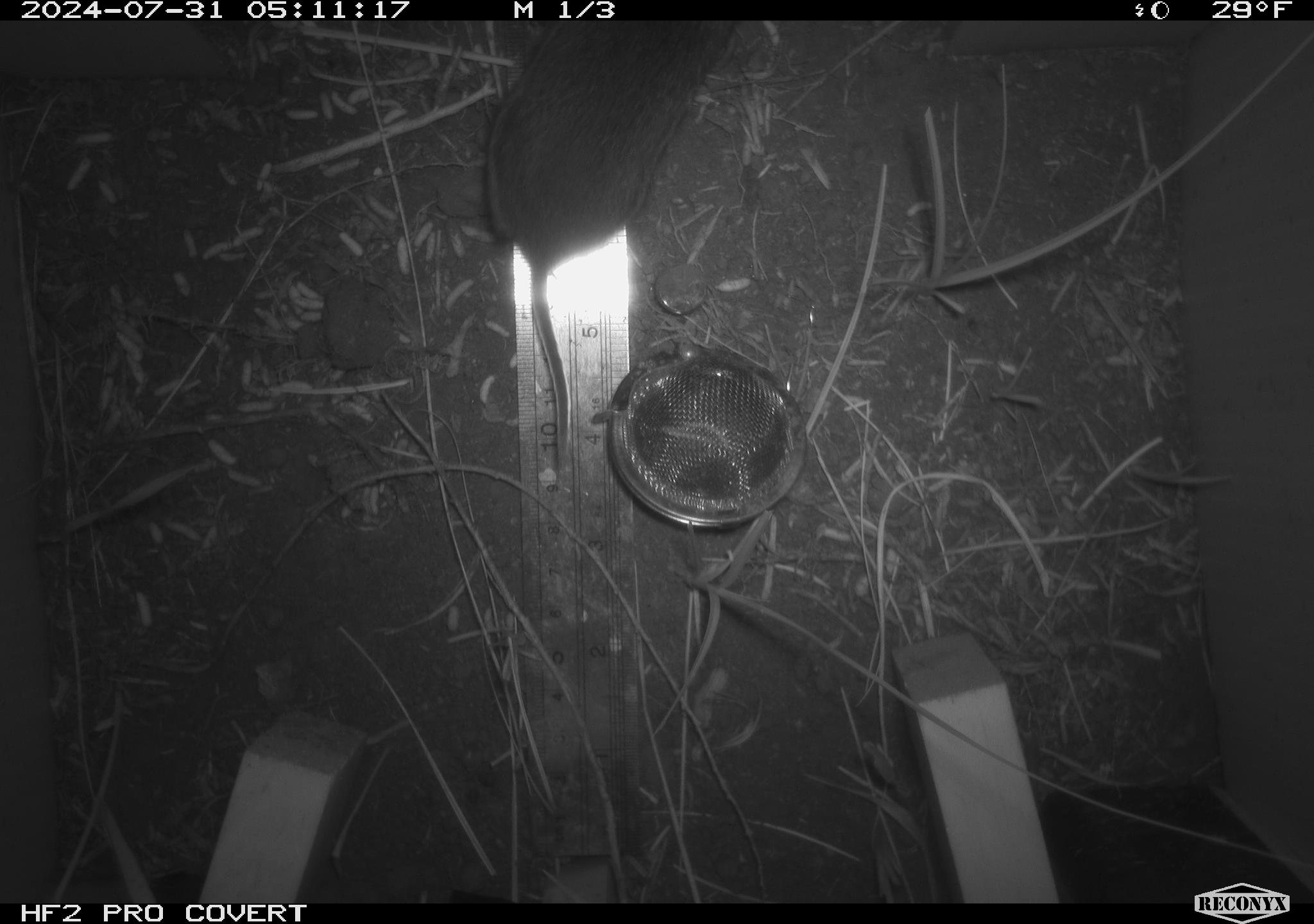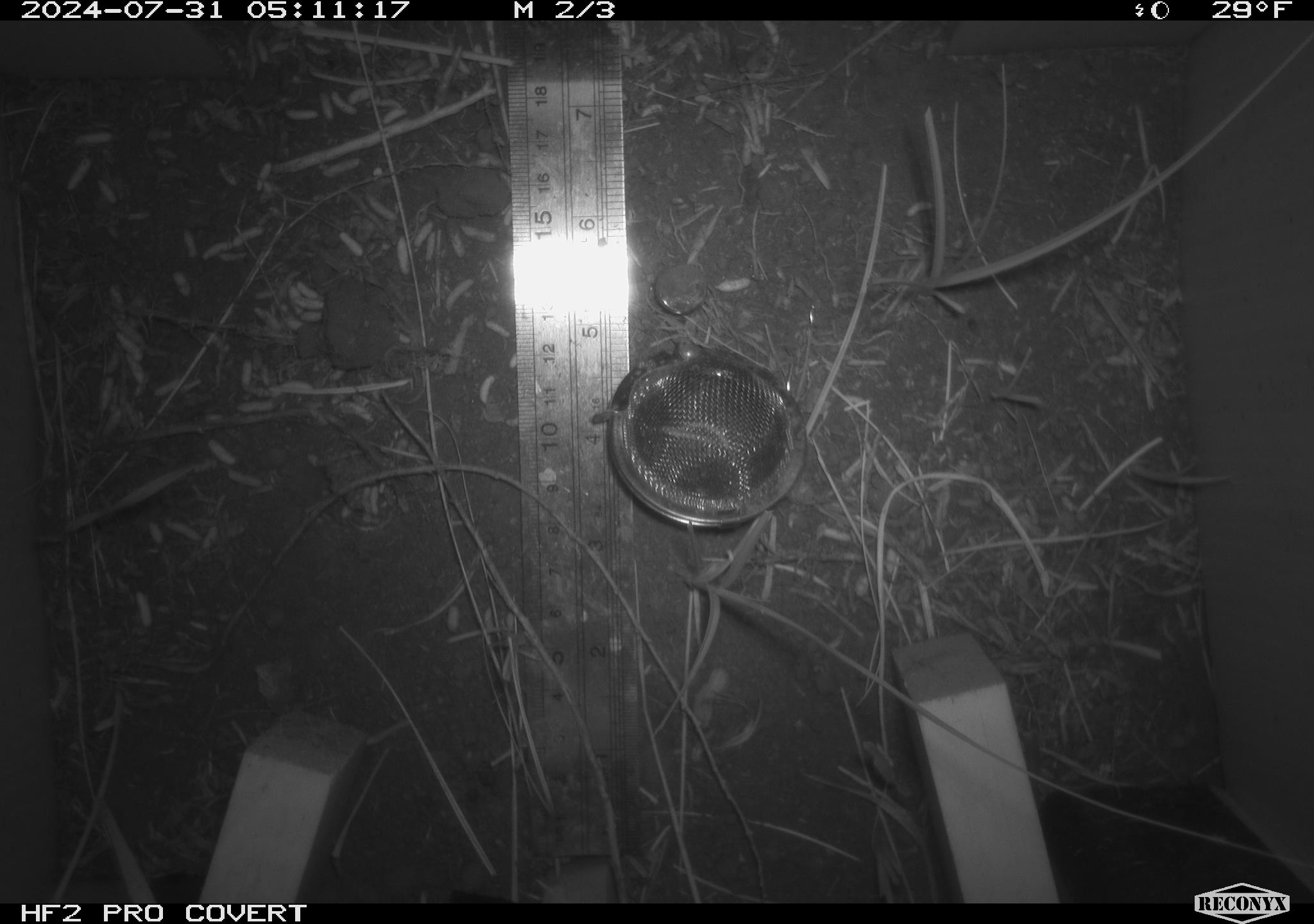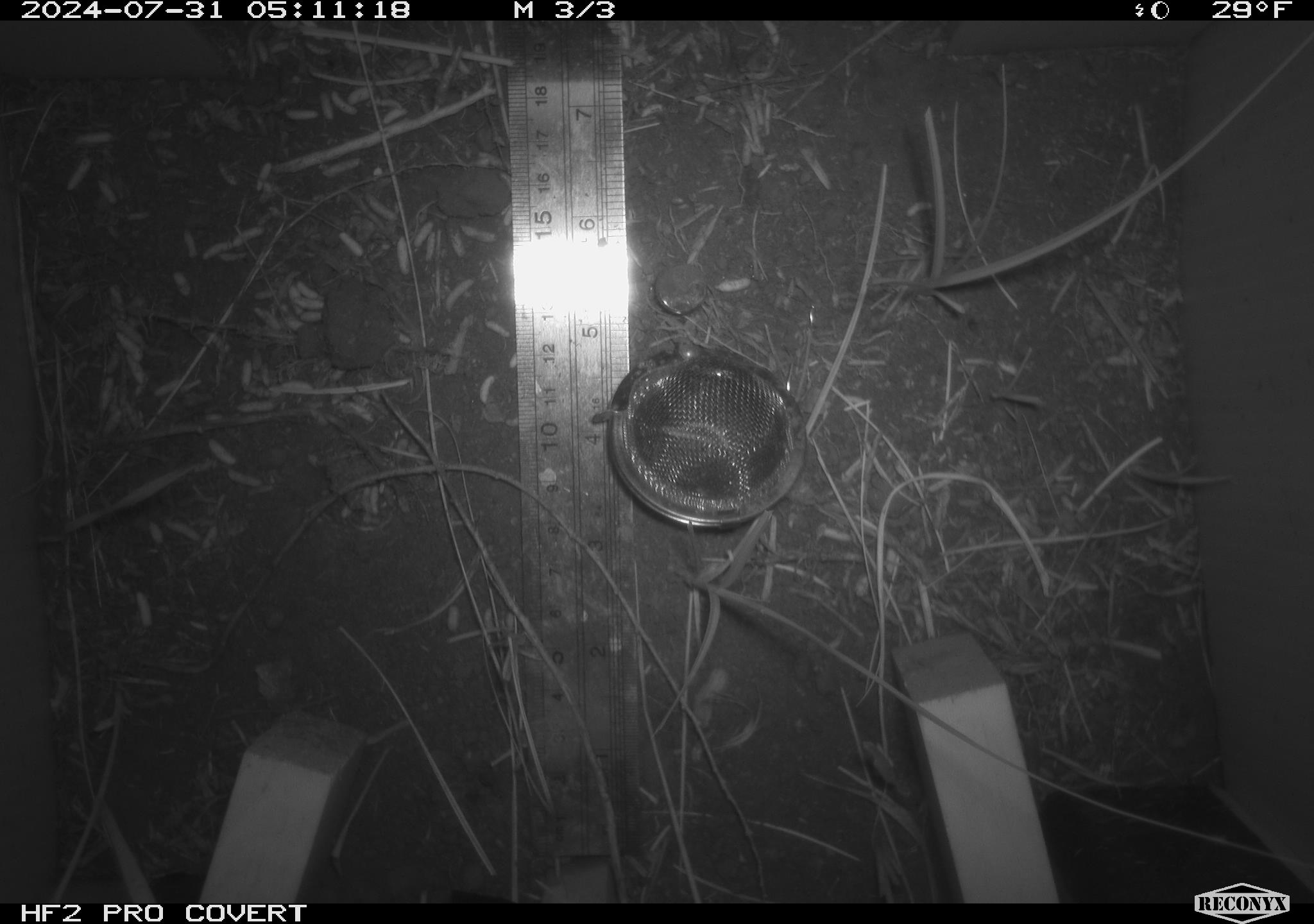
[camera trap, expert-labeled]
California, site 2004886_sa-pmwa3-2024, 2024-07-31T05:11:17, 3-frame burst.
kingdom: Animalia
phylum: Chordata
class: Mammalia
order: Rodentia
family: Cricetidae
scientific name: Arvicolinae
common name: voles, lemmings, and muskrats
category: arvicolinae subfamily